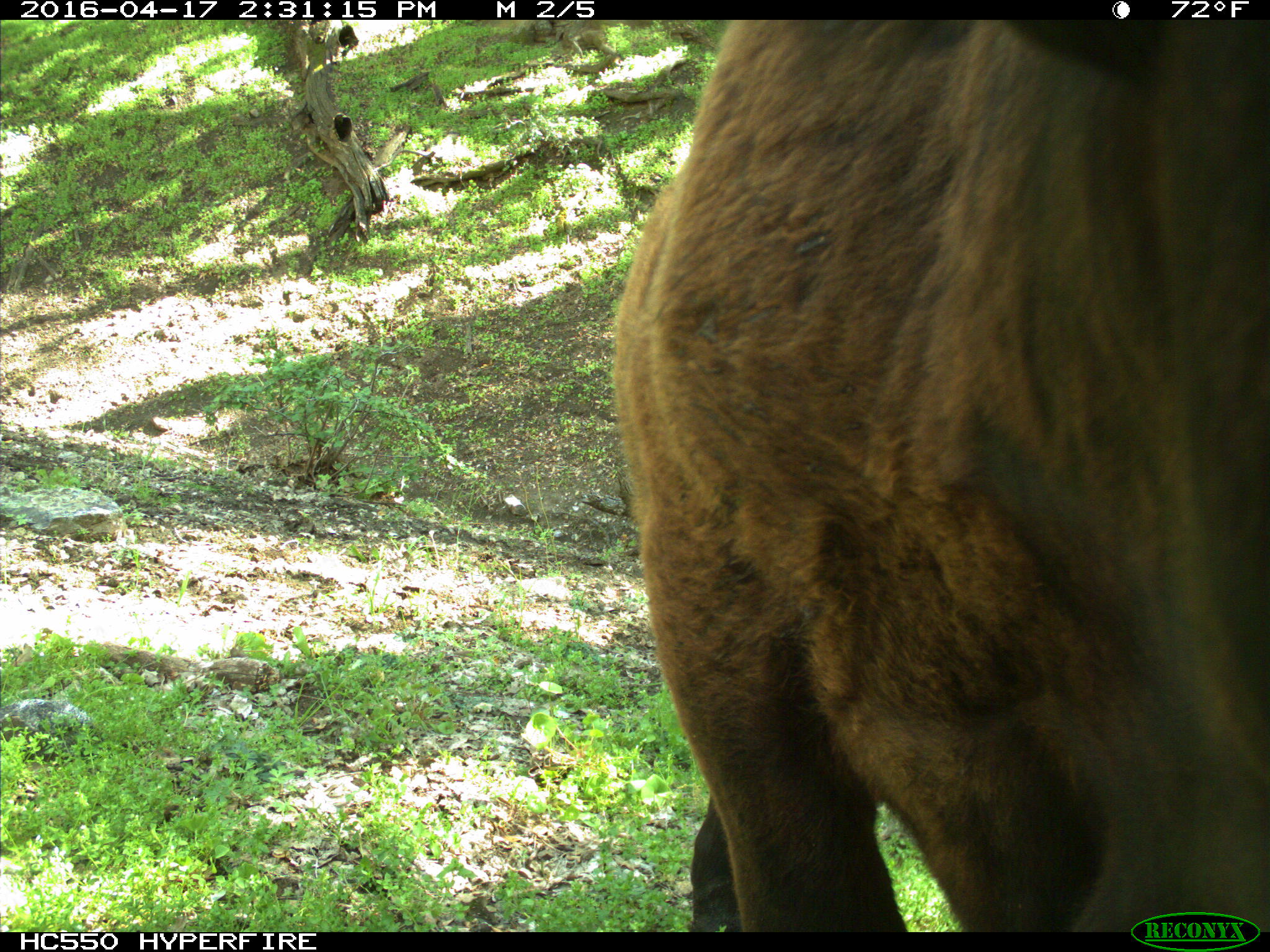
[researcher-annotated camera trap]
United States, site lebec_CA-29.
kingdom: Animalia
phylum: Chordata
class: Mammalia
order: Artiodactyla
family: Bovidae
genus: Bos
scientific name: Bos taurus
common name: domestic cow